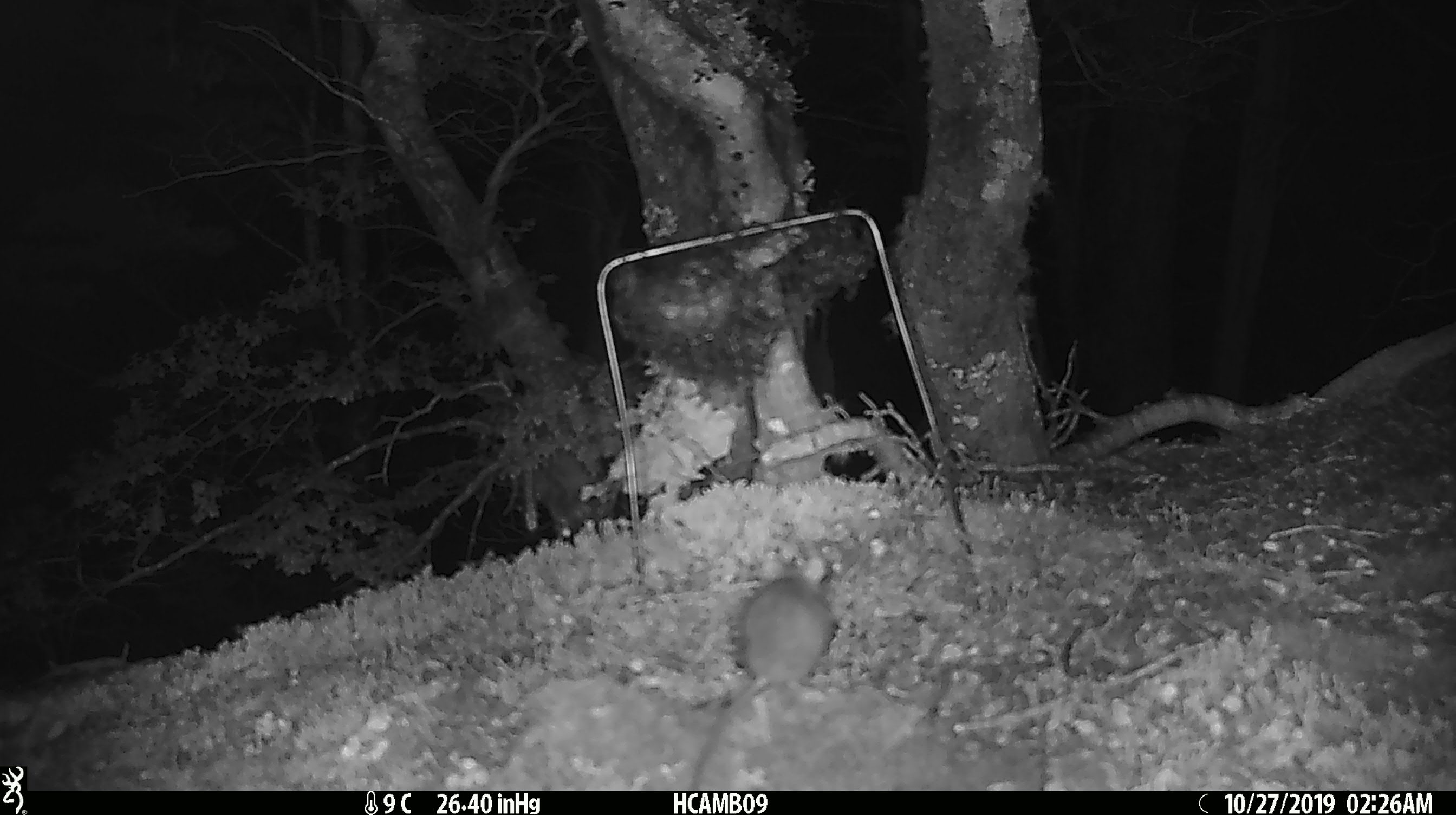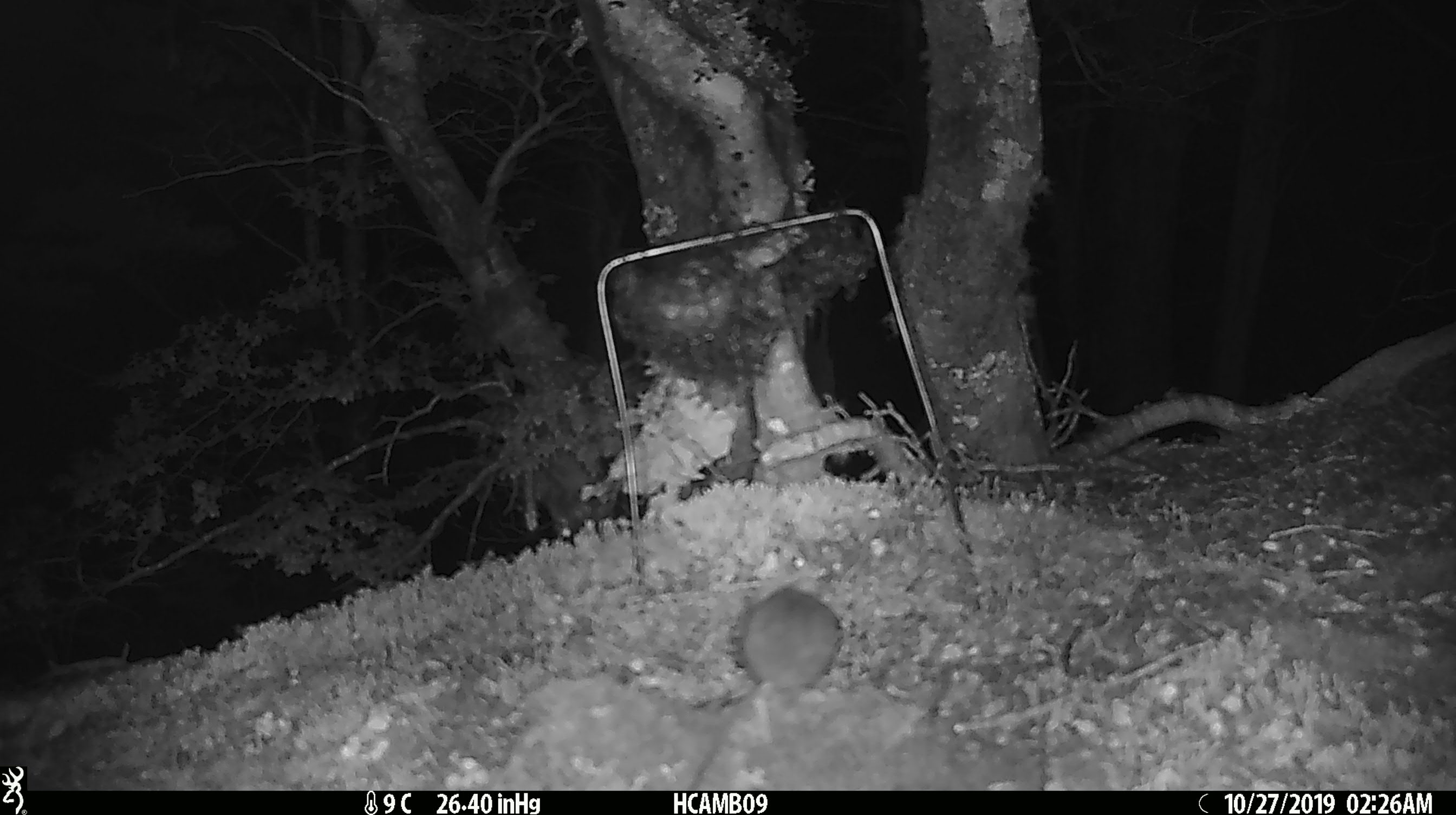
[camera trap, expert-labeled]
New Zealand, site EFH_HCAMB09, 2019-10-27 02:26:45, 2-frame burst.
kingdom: Animalia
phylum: Chordata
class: Mammalia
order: Rodentia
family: Muridae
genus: Mus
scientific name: Mus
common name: mouse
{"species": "mouse (Mus)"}